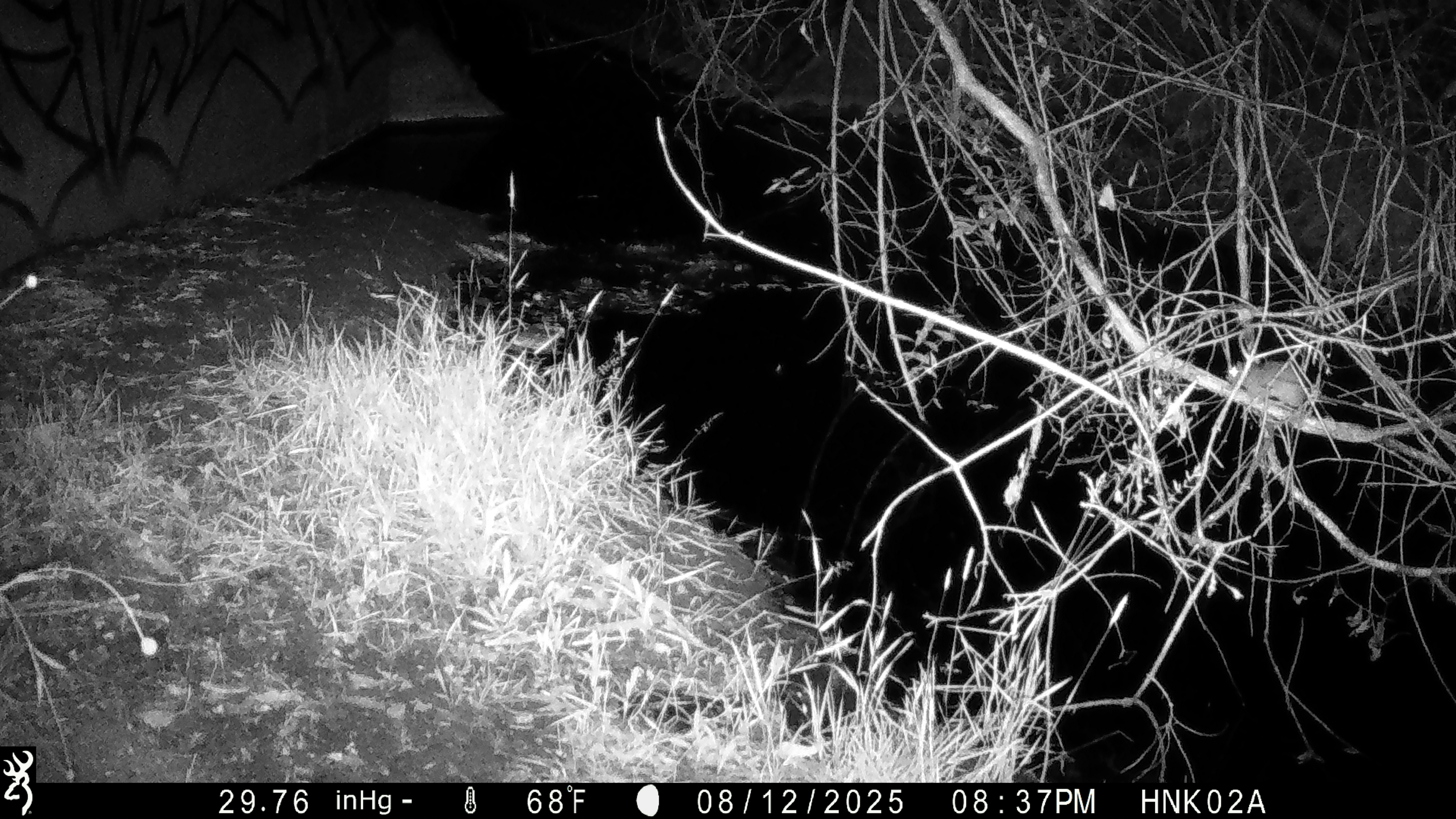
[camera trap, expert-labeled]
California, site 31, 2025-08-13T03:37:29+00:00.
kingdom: Animalia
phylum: Chordata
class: Mammalia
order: Rodentia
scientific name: Rodentia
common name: mouse or rat